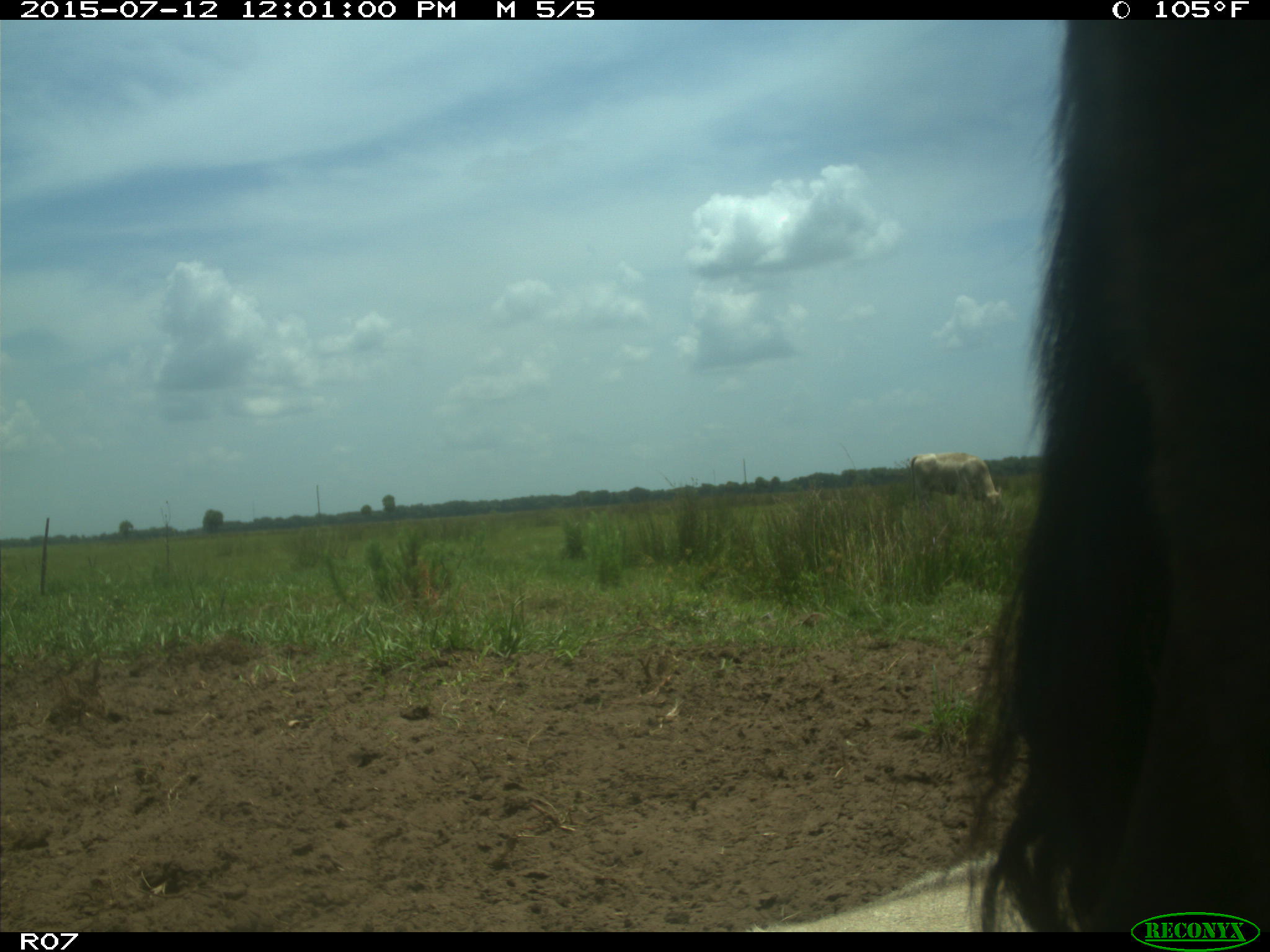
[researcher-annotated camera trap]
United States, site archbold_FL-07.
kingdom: Animalia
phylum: Chordata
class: Mammalia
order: Artiodactyla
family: Bovidae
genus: Bos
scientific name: Bos taurus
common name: domestic cow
Bos taurus (domestic cow).